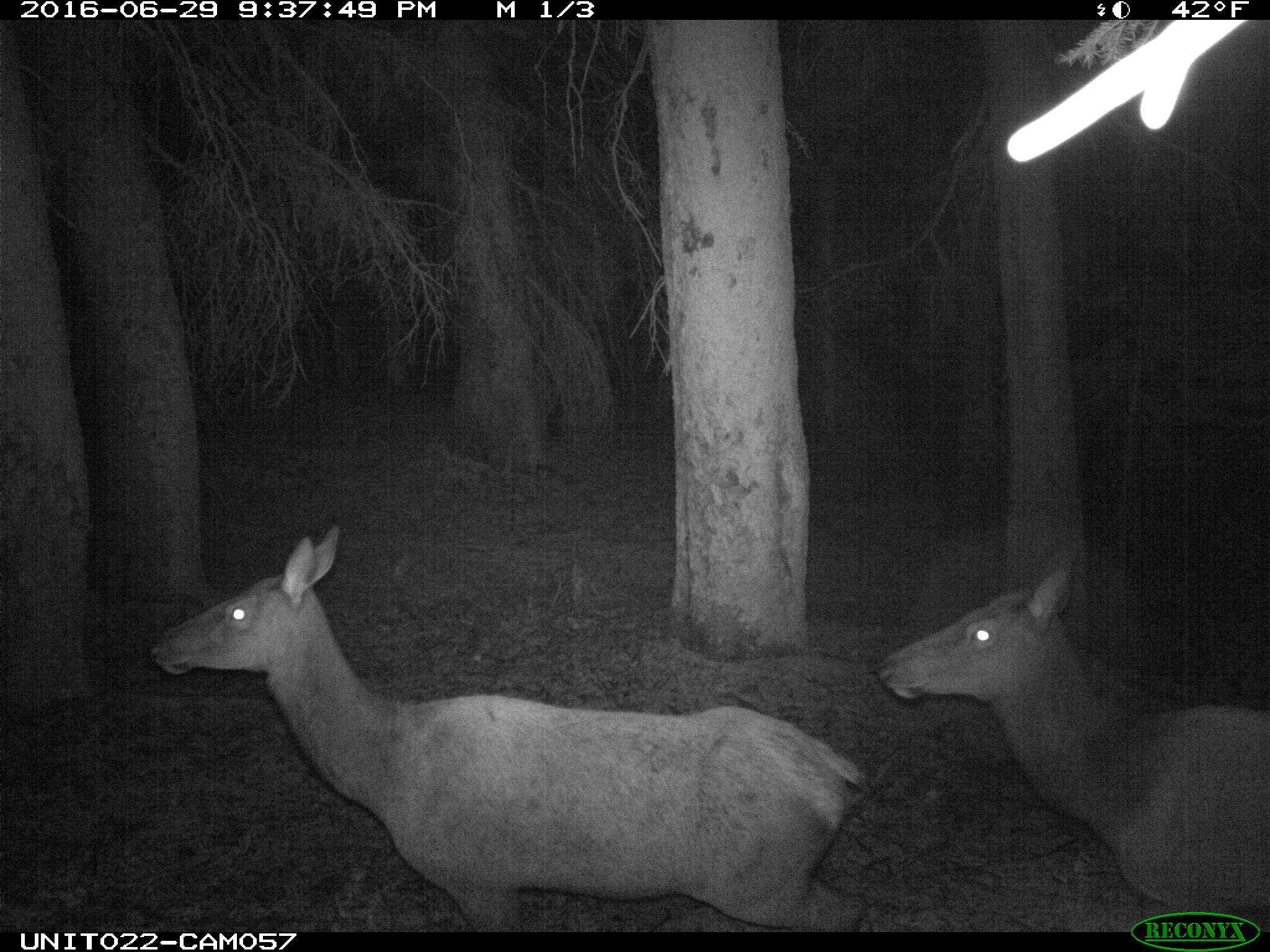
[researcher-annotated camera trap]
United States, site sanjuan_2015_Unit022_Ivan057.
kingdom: Animalia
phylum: Chordata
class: Mammalia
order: Artiodactyla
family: Cervidae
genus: Cervus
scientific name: Cervus elaphus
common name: red deer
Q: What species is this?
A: Cervus elaphus (red deer).